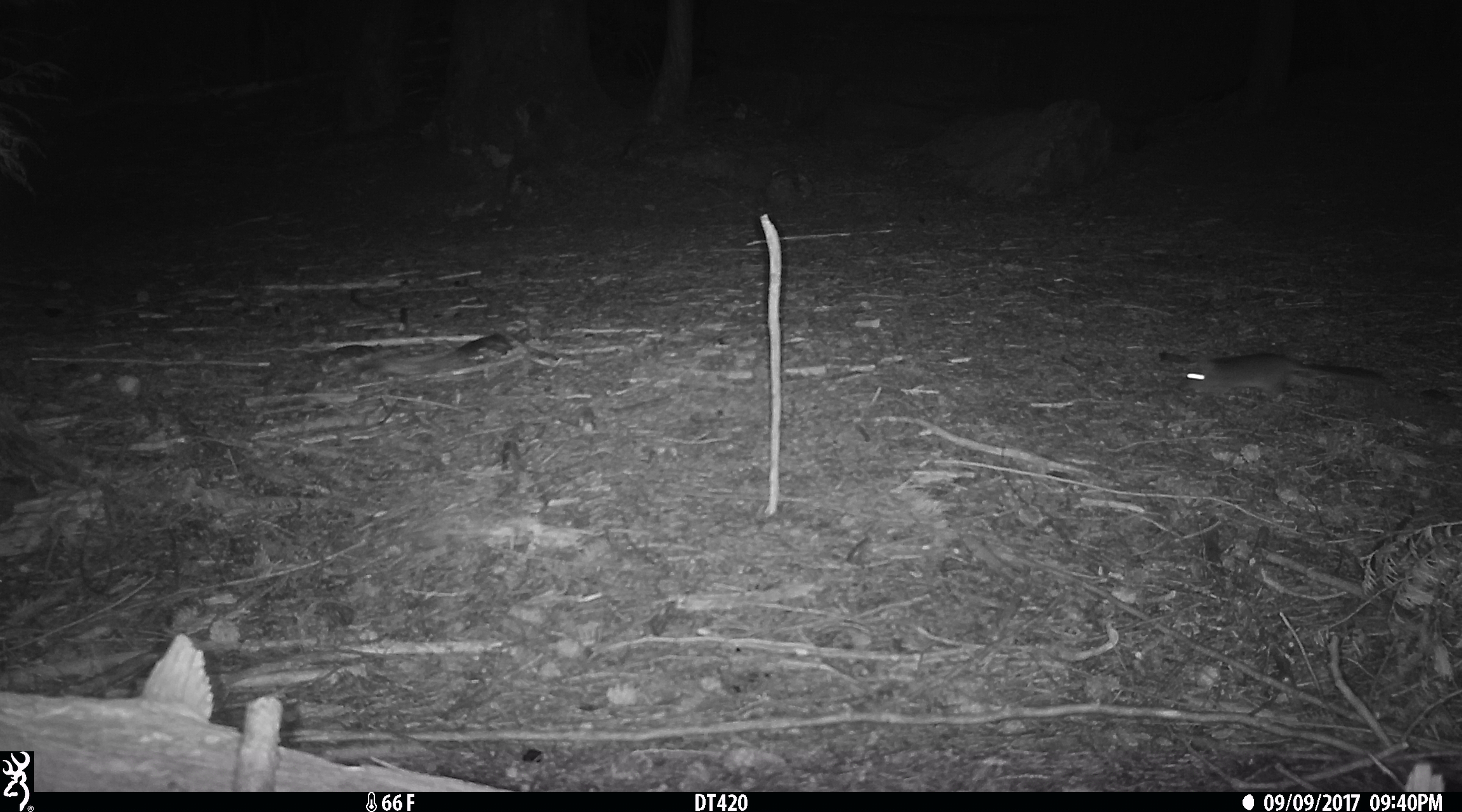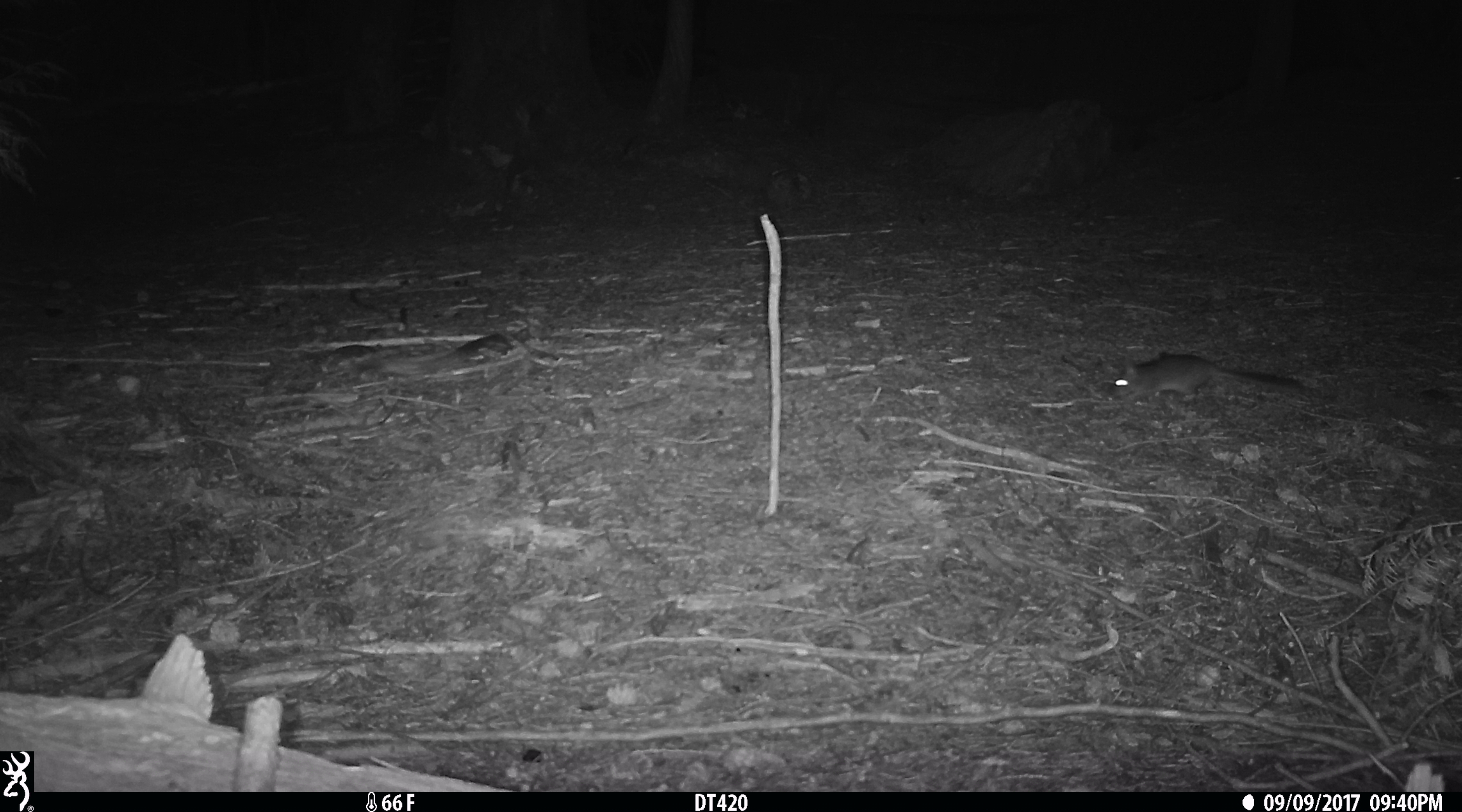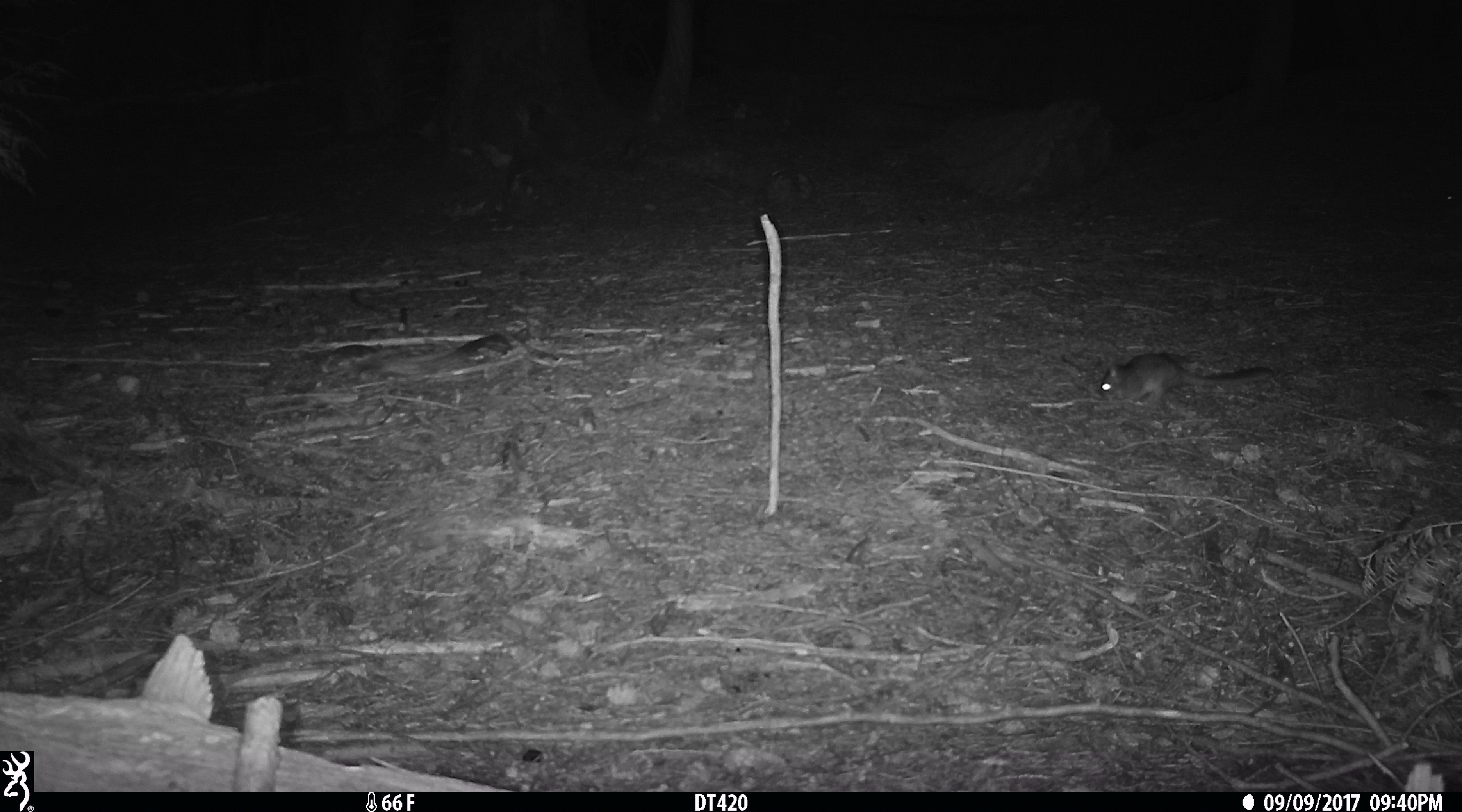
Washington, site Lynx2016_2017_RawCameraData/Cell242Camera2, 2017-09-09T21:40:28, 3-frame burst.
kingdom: Animalia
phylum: Chordata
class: Mammalia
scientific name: Mammalia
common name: small mammal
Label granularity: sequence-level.